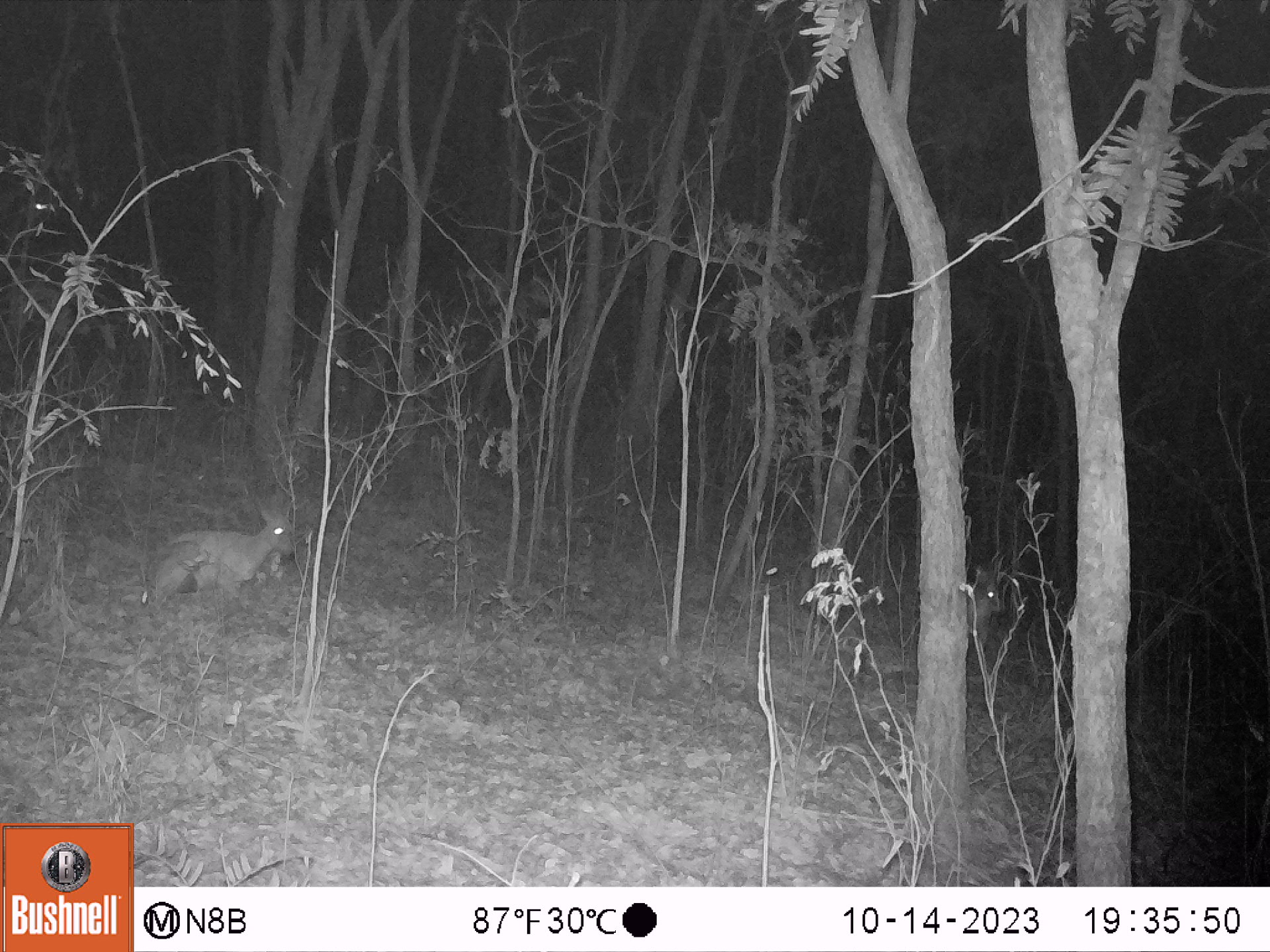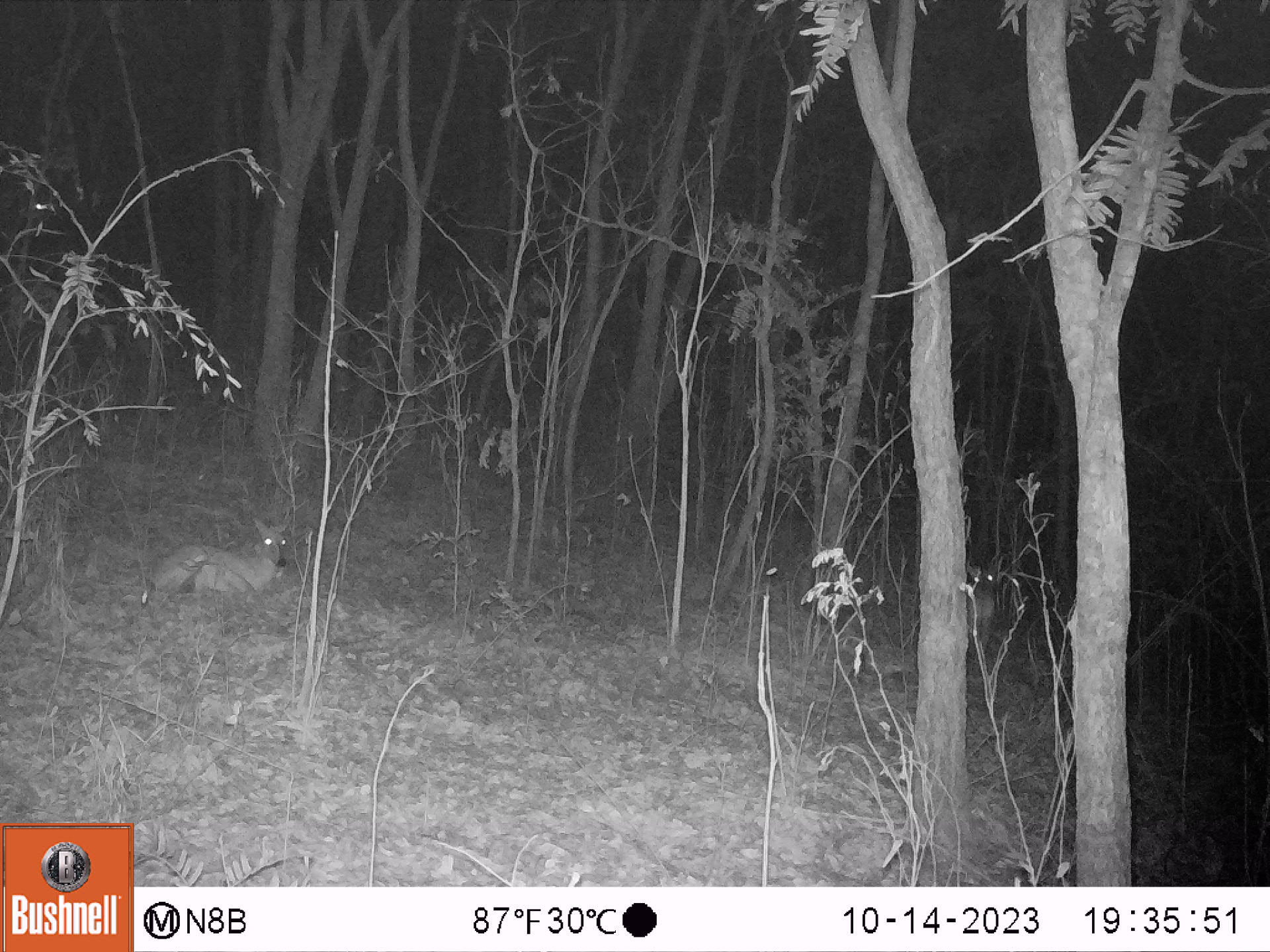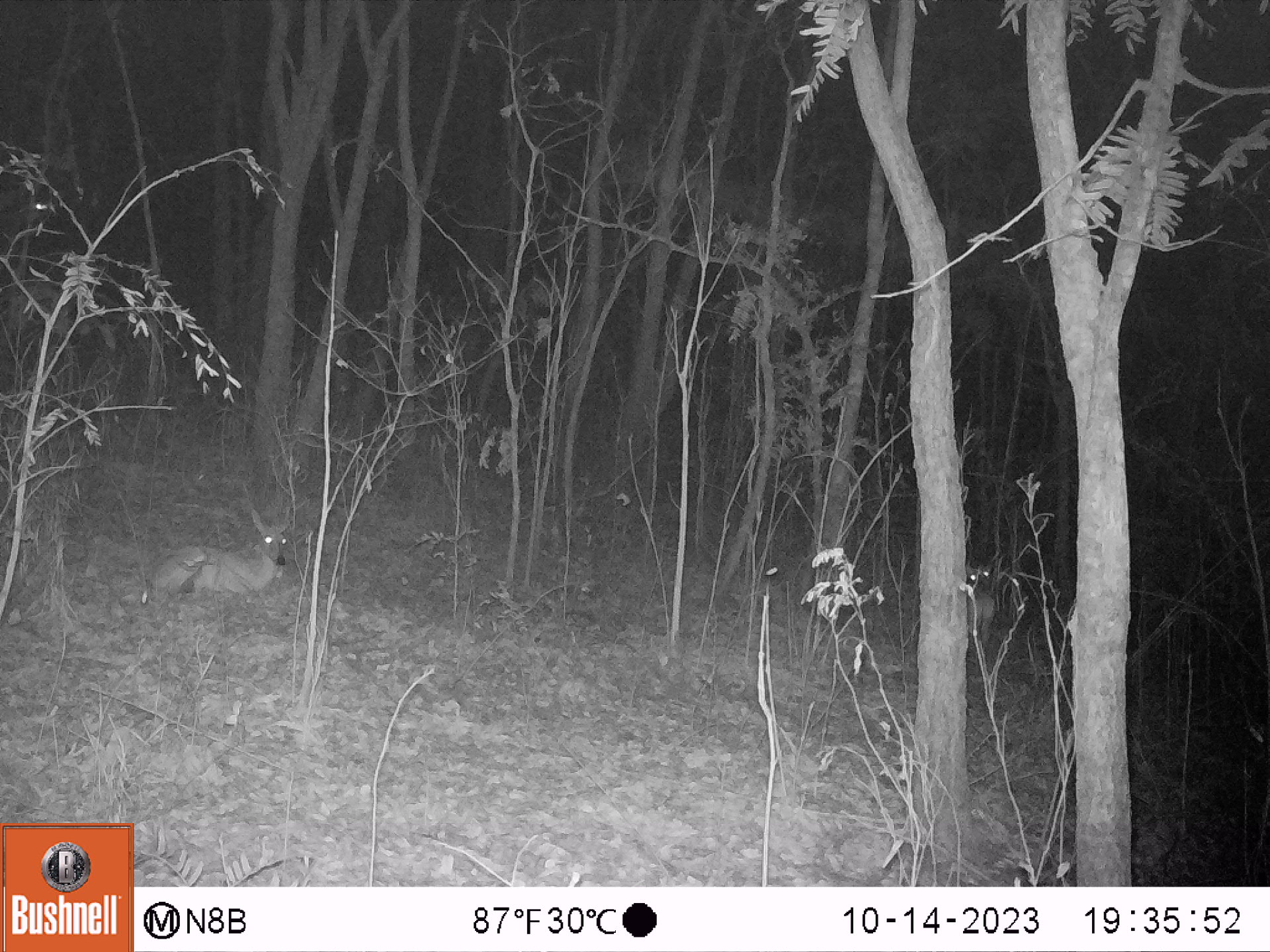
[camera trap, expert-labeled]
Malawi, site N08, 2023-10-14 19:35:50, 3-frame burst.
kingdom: Animalia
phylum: Chordata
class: Mammalia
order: Artiodactyla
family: Bovidae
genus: Sylvicapra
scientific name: Sylvicapra grimmia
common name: common duiker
Common duiker (Sylvicapra grimmia), count 2.